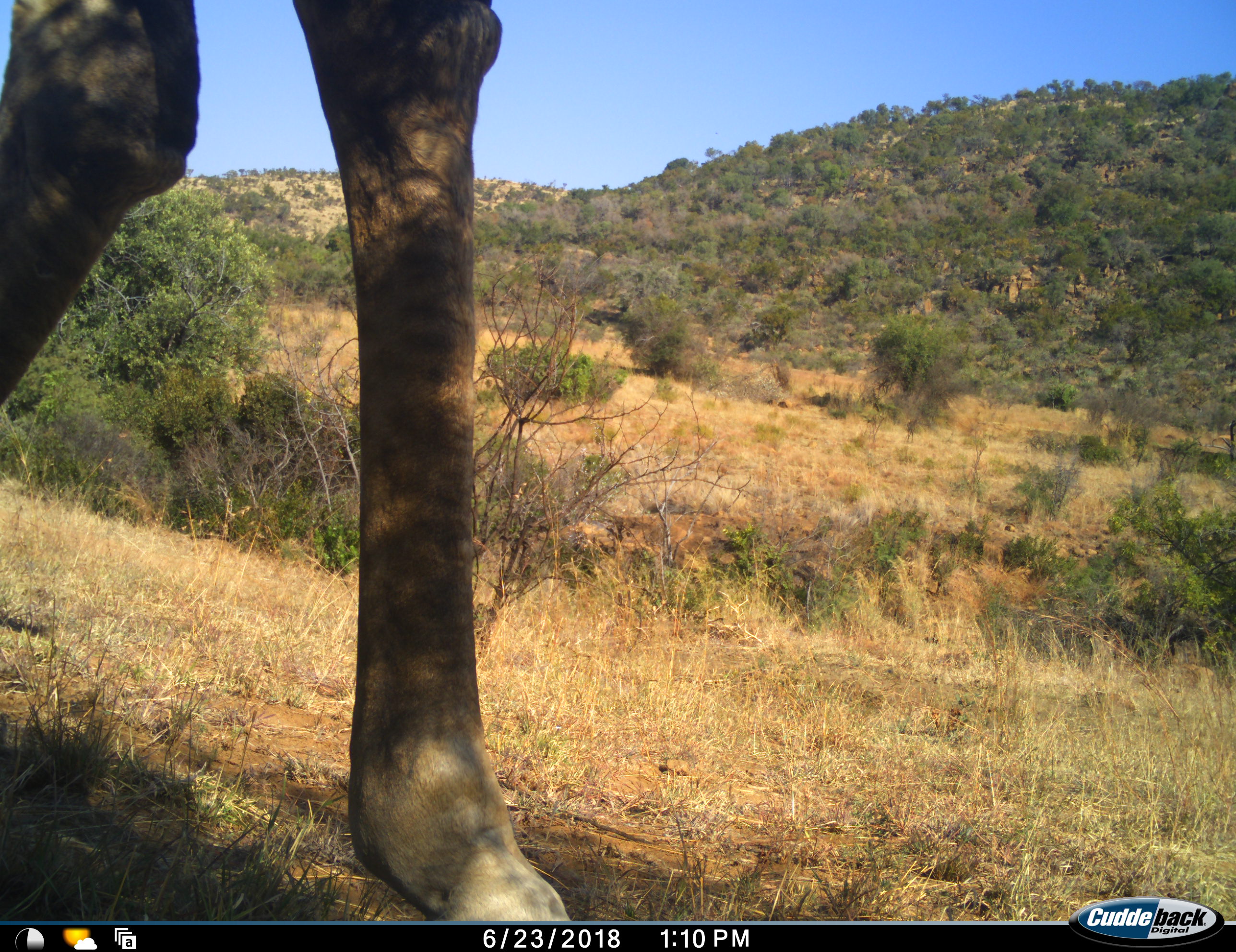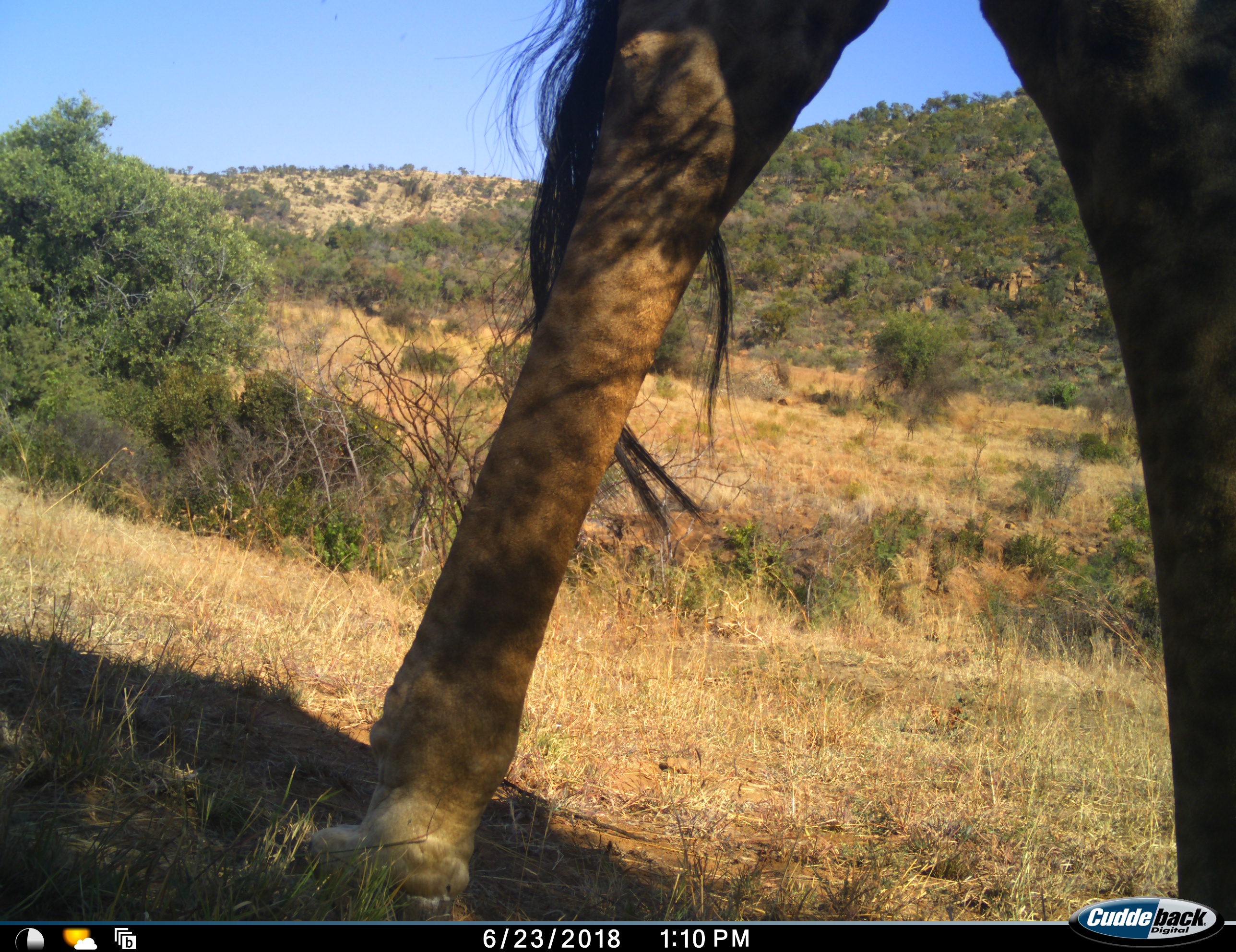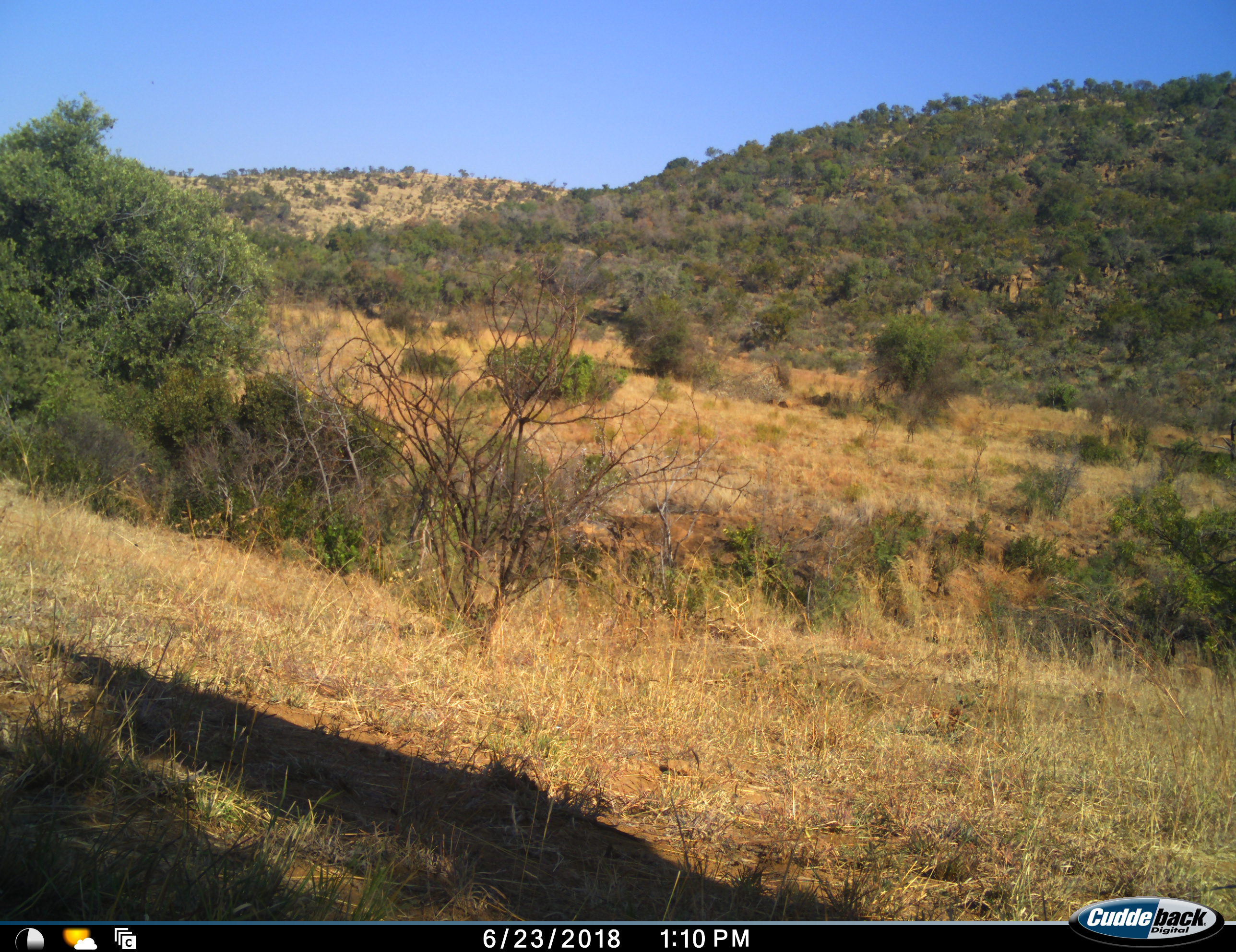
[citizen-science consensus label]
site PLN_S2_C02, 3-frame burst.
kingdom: Animalia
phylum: Chordata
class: Mammalia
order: Artiodactyla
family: Giraffidae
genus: Giraffa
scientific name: Giraffa camelopardalis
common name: giraffe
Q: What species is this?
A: Giraffe (Giraffa camelopardalis).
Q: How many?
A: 1.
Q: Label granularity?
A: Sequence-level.